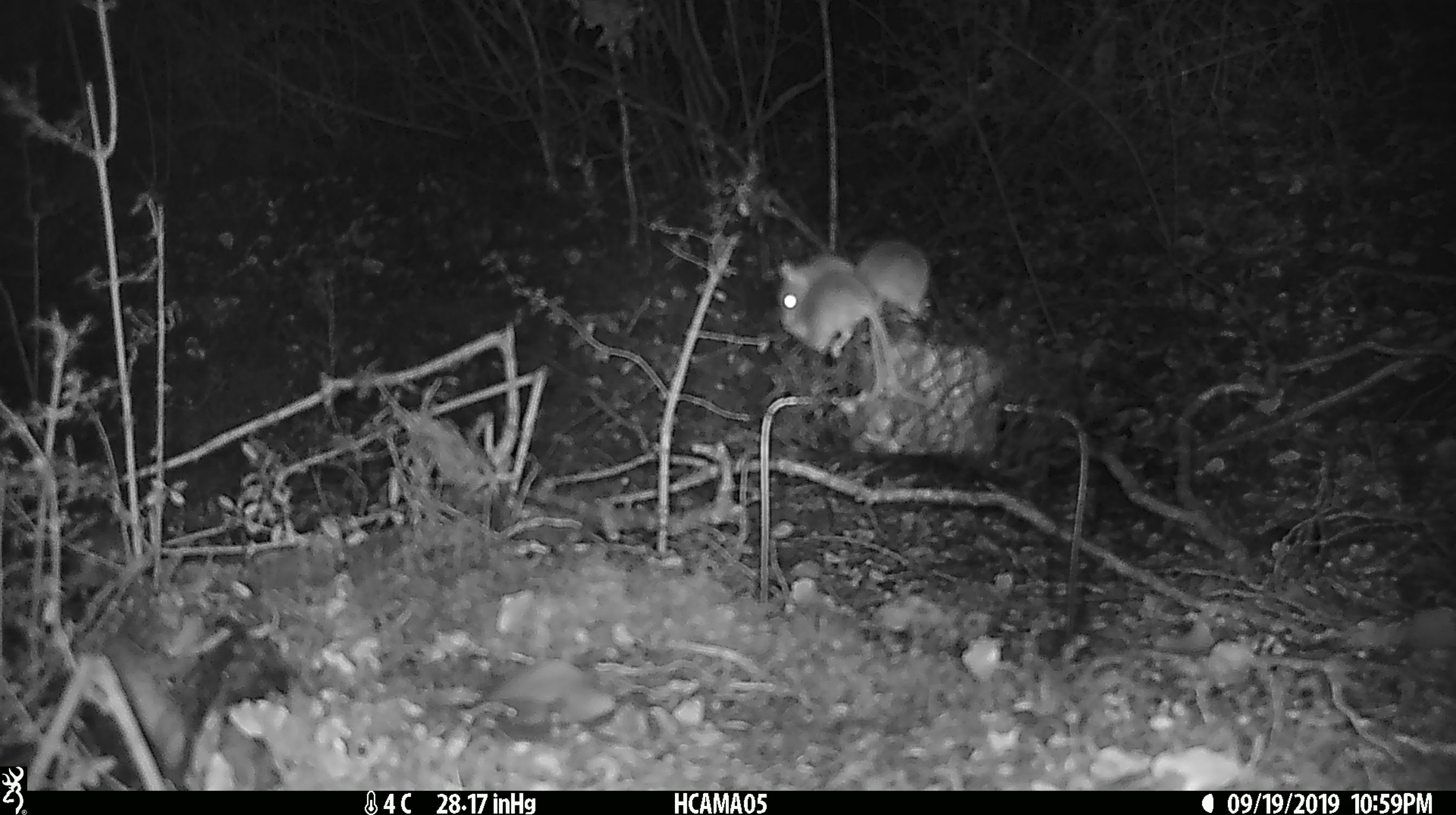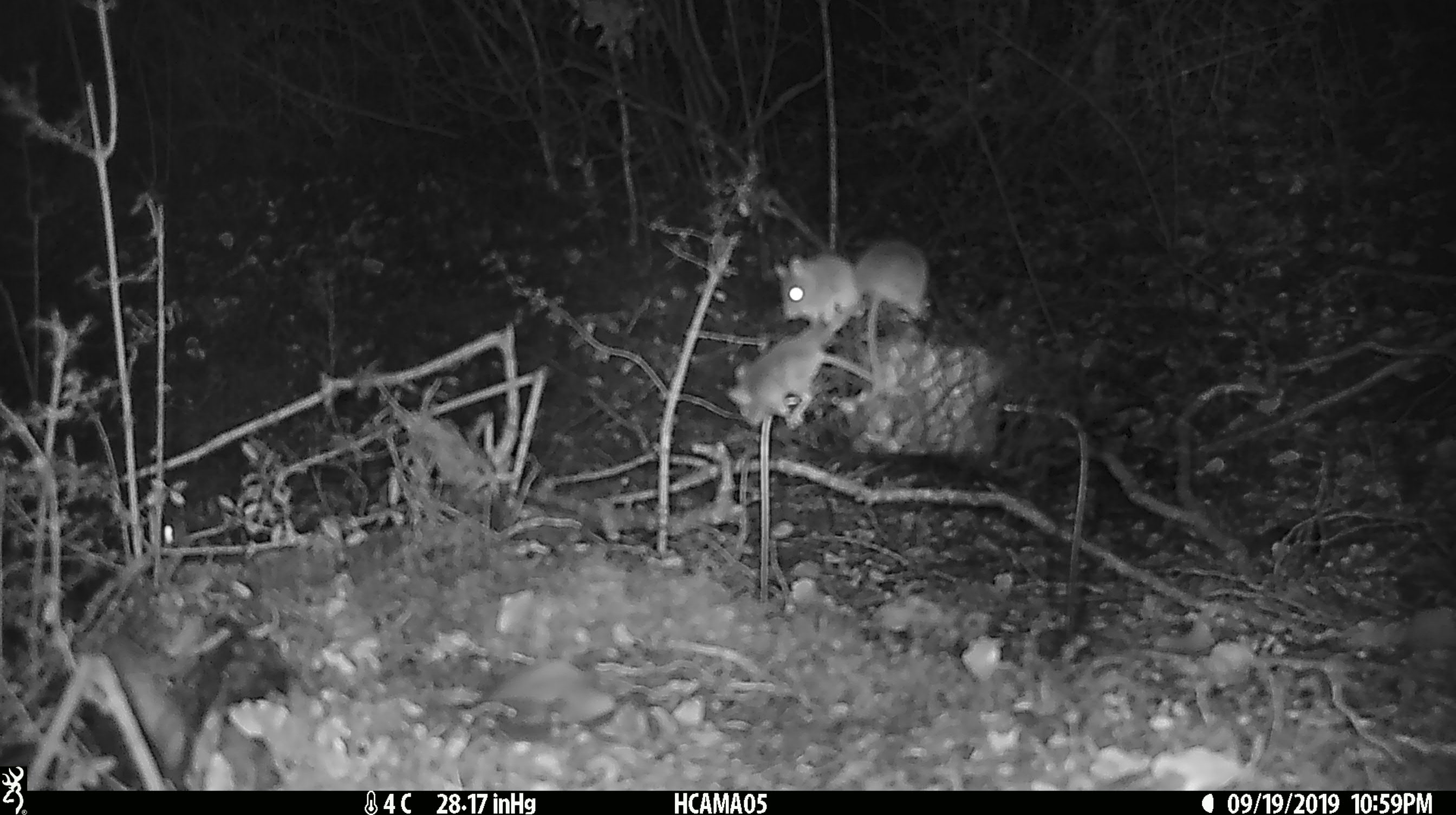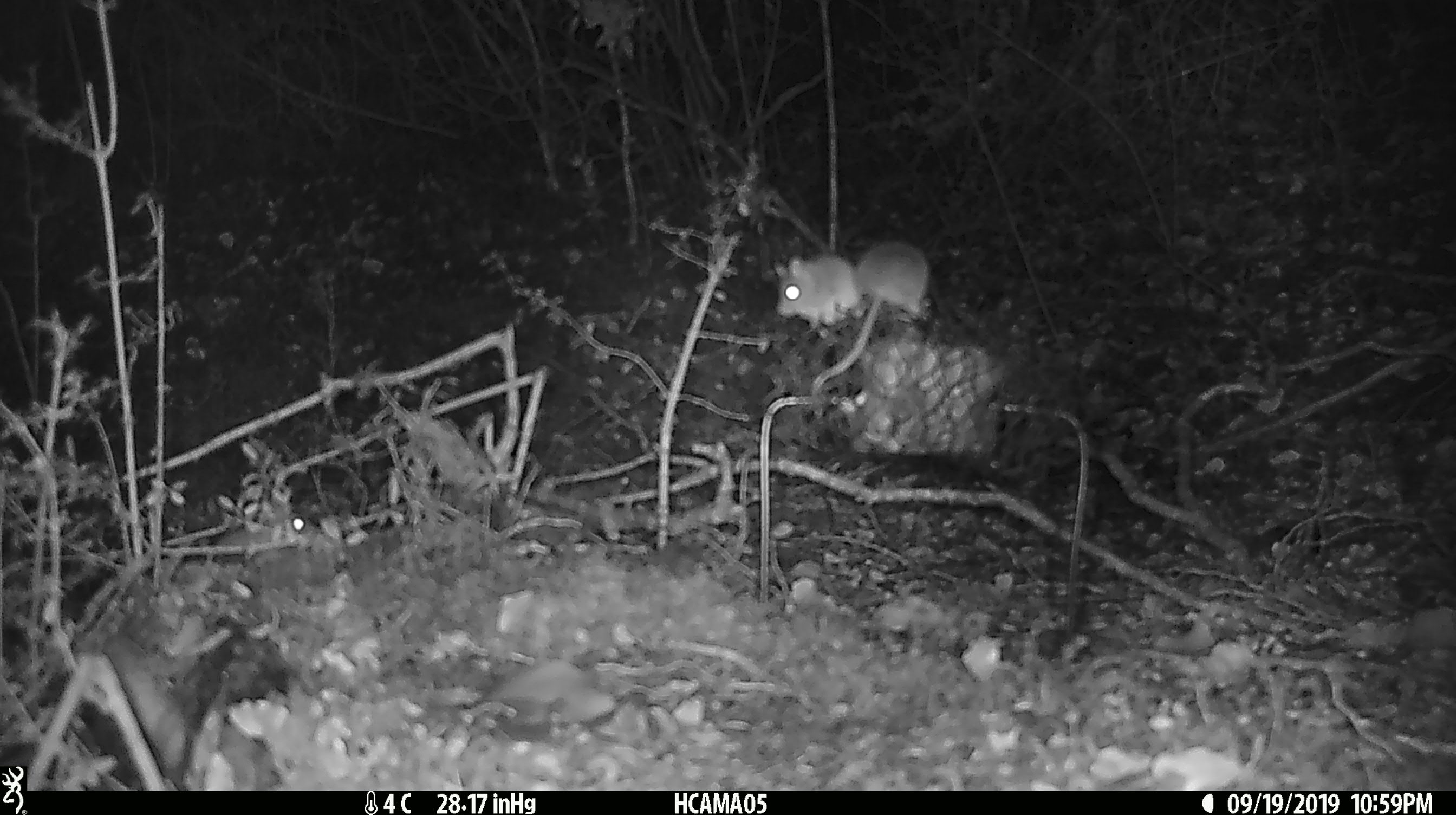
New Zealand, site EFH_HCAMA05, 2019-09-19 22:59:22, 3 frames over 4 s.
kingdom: Animalia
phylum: Chordata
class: Mammalia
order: Rodentia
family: Muridae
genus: Mus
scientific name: Mus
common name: mouse